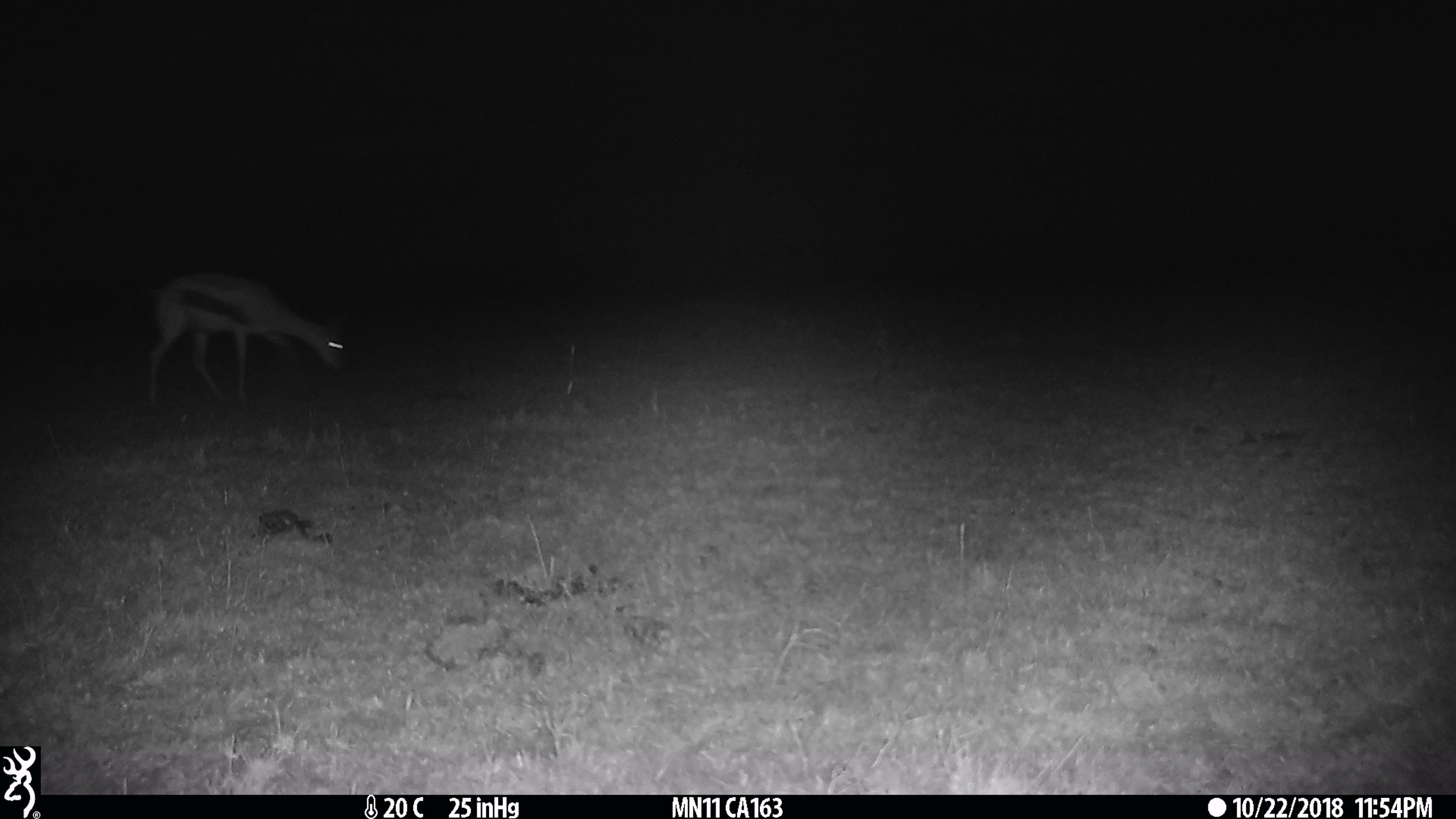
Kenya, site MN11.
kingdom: Animalia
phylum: Chordata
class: Mammalia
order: Artiodactyla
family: Bovidae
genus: Eudorcas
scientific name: Eudorcas thomsonii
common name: thomon's gazelle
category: gazelle thomsons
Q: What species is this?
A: Gazelle thomsons (thomon's gazelle) (Eudorcas thomsonii).